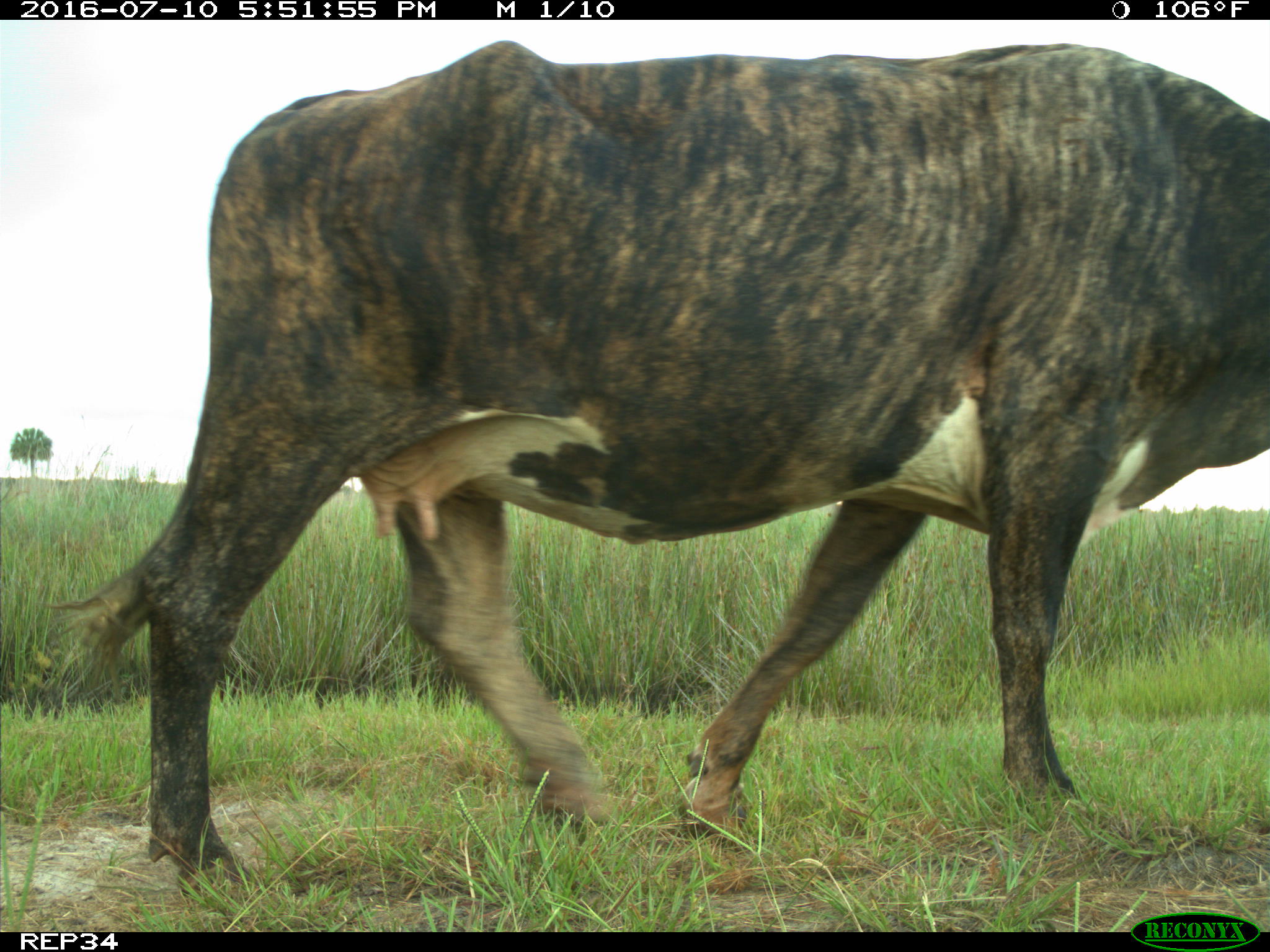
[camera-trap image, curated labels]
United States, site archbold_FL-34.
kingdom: Animalia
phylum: Chordata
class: Mammalia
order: Artiodactyla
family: Bovidae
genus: Bos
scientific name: Bos taurus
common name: domestic cow